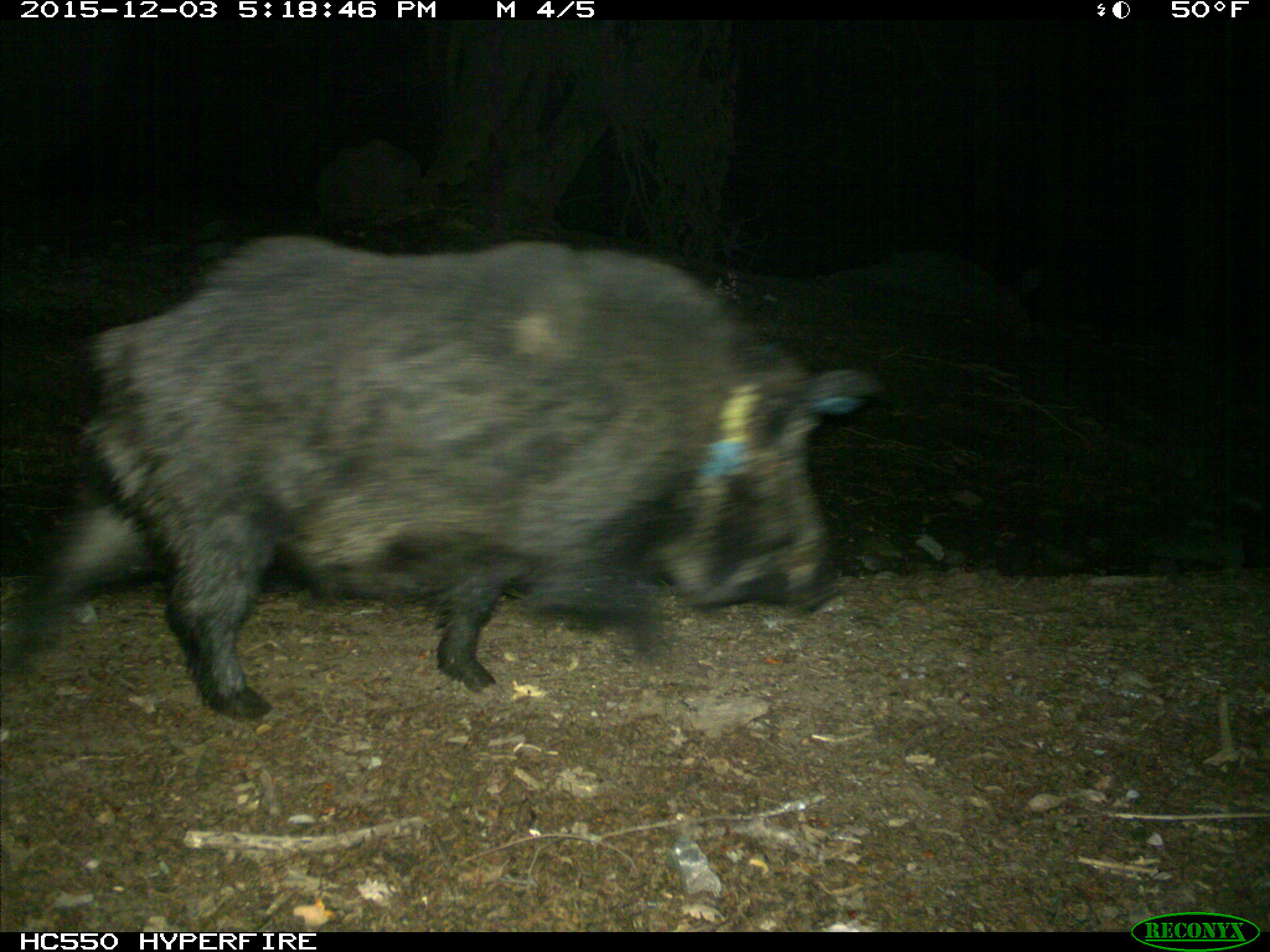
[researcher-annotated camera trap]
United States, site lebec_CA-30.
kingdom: Animalia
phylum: Chordata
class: Mammalia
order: Artiodactyla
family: Suidae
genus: Sus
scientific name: Sus scrofa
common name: wild boar